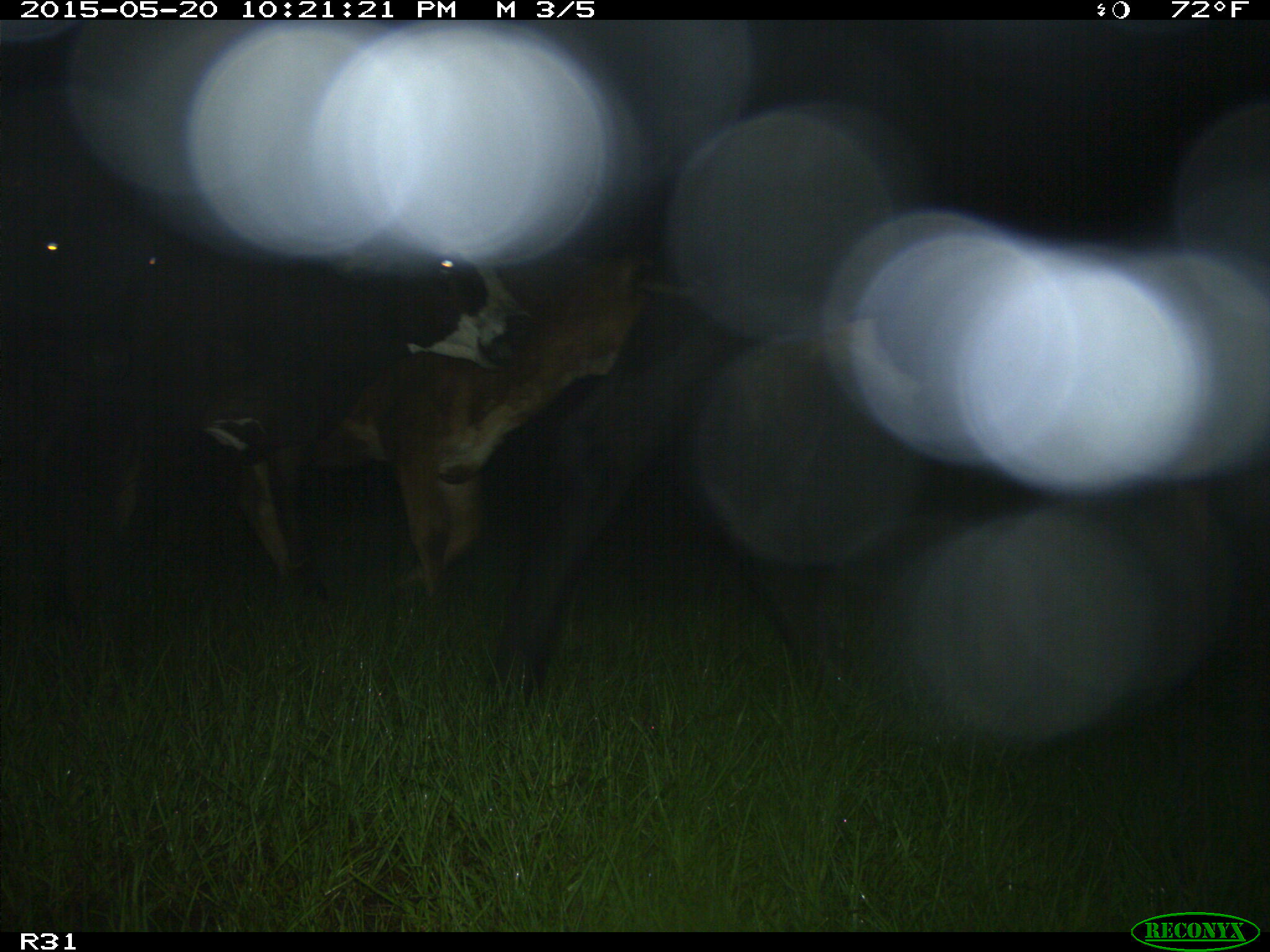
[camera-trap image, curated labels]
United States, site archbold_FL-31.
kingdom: Animalia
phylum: Chordata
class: Mammalia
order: Artiodactyla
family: Bovidae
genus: Bos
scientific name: Bos taurus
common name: domestic cow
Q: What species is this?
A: Bos taurus (domestic cow).